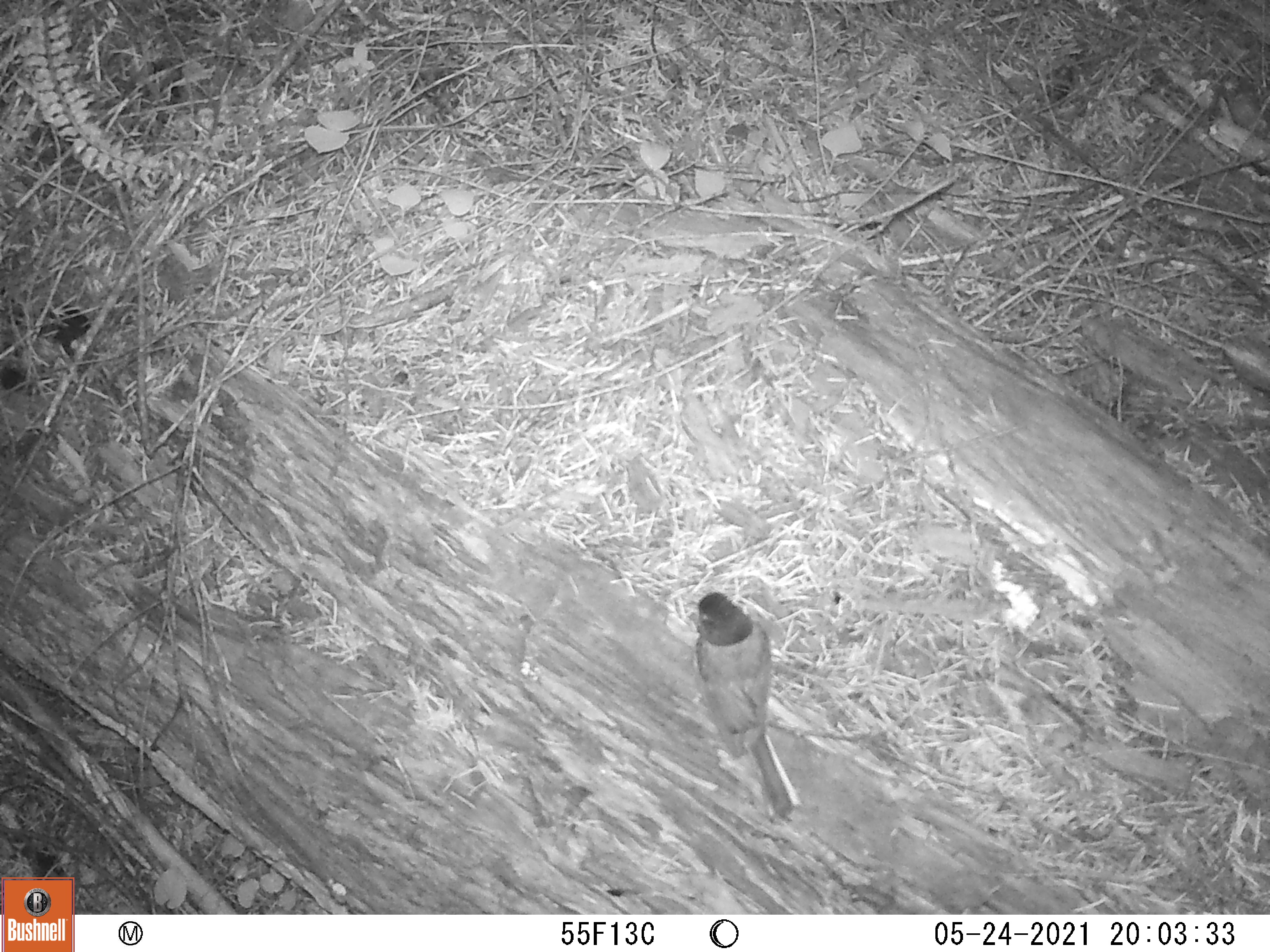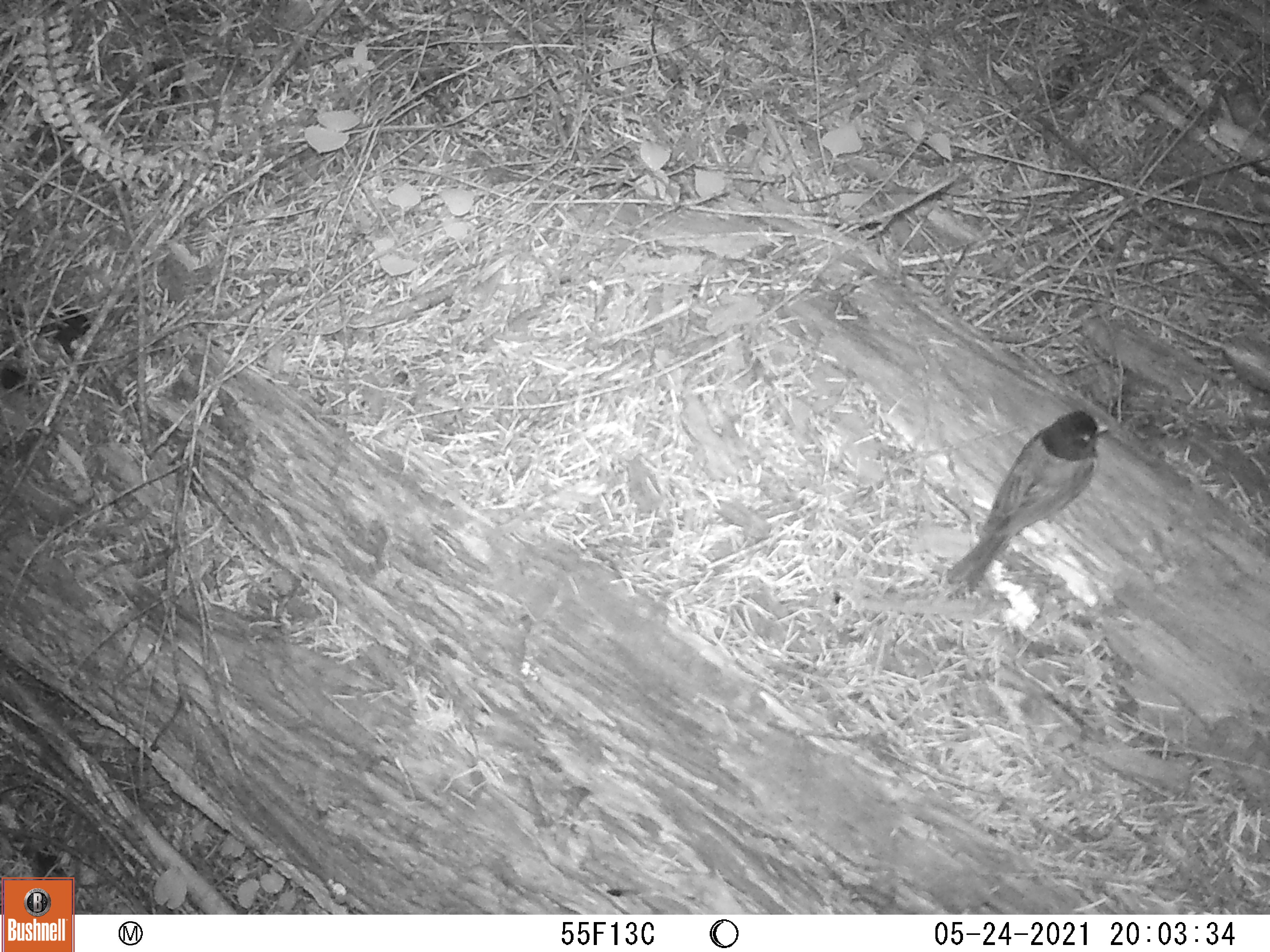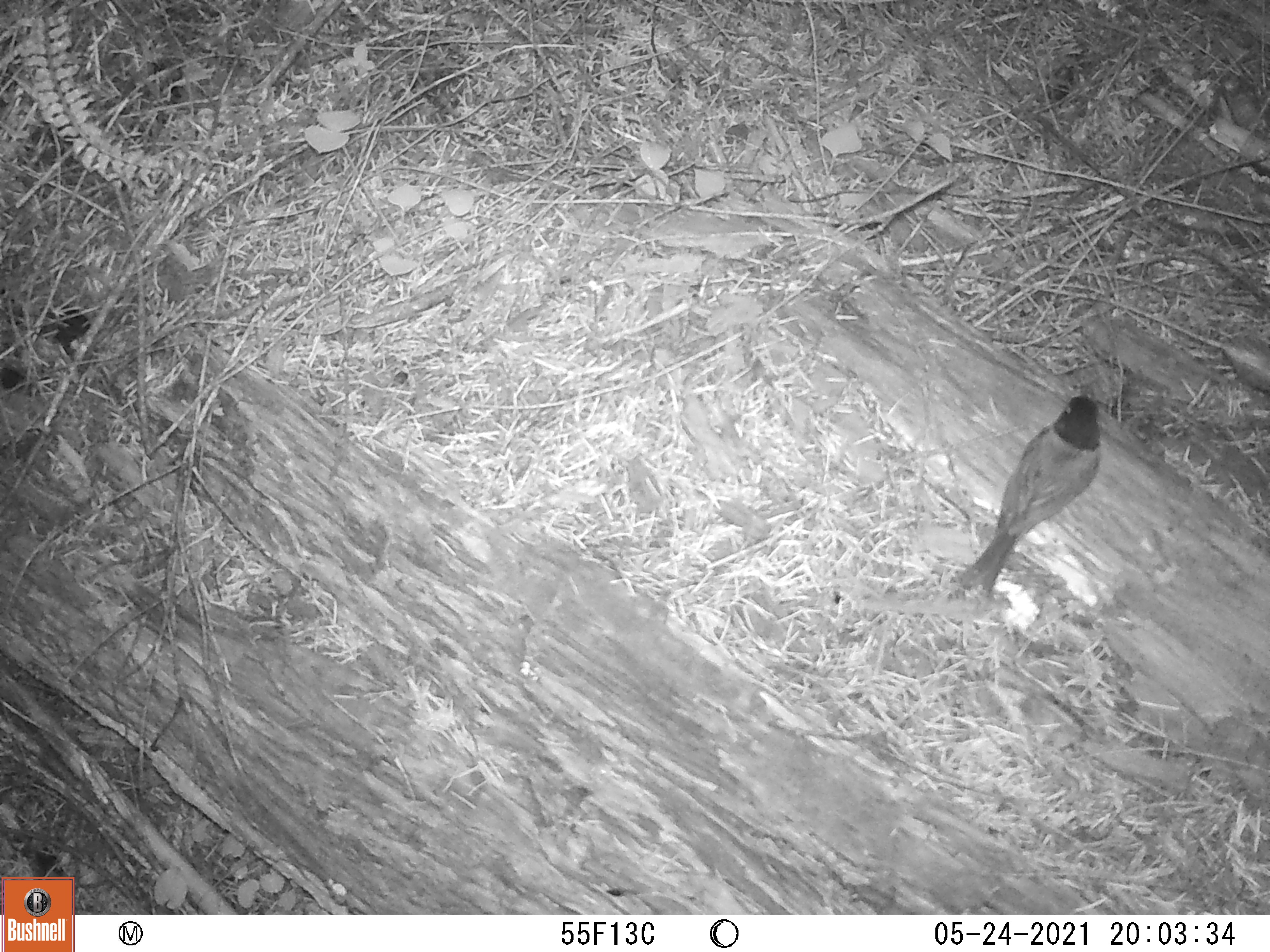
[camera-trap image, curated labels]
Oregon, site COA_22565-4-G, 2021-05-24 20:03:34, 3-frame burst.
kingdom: Animalia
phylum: Chordata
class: Aves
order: Passeriformes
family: Passerellidae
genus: Junco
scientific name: Junco hyemalis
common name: dark-eyed junco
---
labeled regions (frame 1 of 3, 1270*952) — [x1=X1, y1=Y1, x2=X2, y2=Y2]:
dark-eyed junco: [x1=682, y1=585, x2=804, y2=825]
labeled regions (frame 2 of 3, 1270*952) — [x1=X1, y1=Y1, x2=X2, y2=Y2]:
dark-eyed junco: [x1=941, y1=411, x2=1114, y2=601]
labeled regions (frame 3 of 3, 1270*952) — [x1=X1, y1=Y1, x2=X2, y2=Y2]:
dark-eyed junco: [x1=954, y1=385, x2=1105, y2=601]